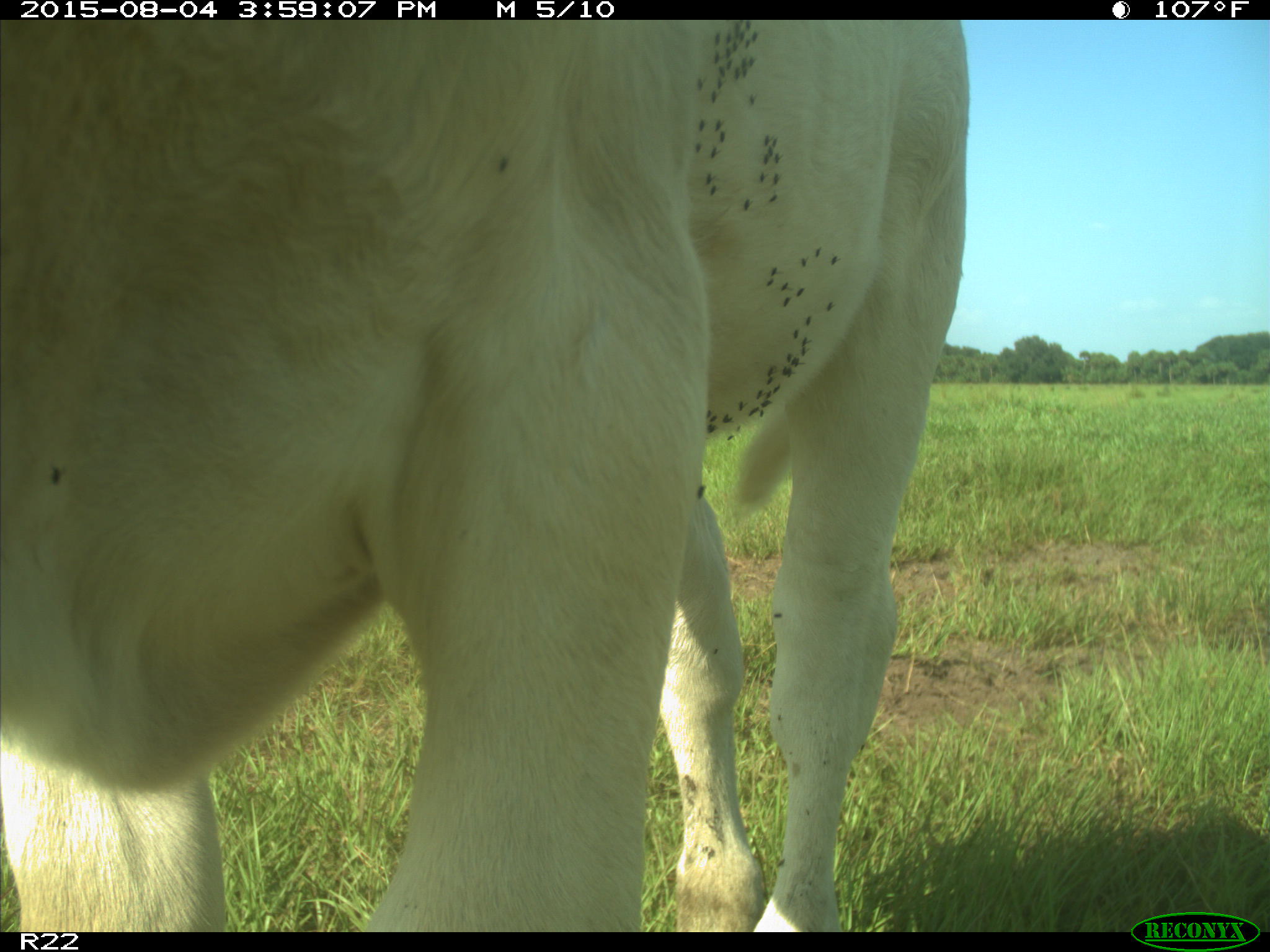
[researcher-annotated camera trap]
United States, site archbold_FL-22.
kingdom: Animalia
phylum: Chordata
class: Mammalia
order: Artiodactyla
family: Bovidae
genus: Bos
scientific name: Bos taurus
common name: domestic cow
Bos taurus (domestic cow).